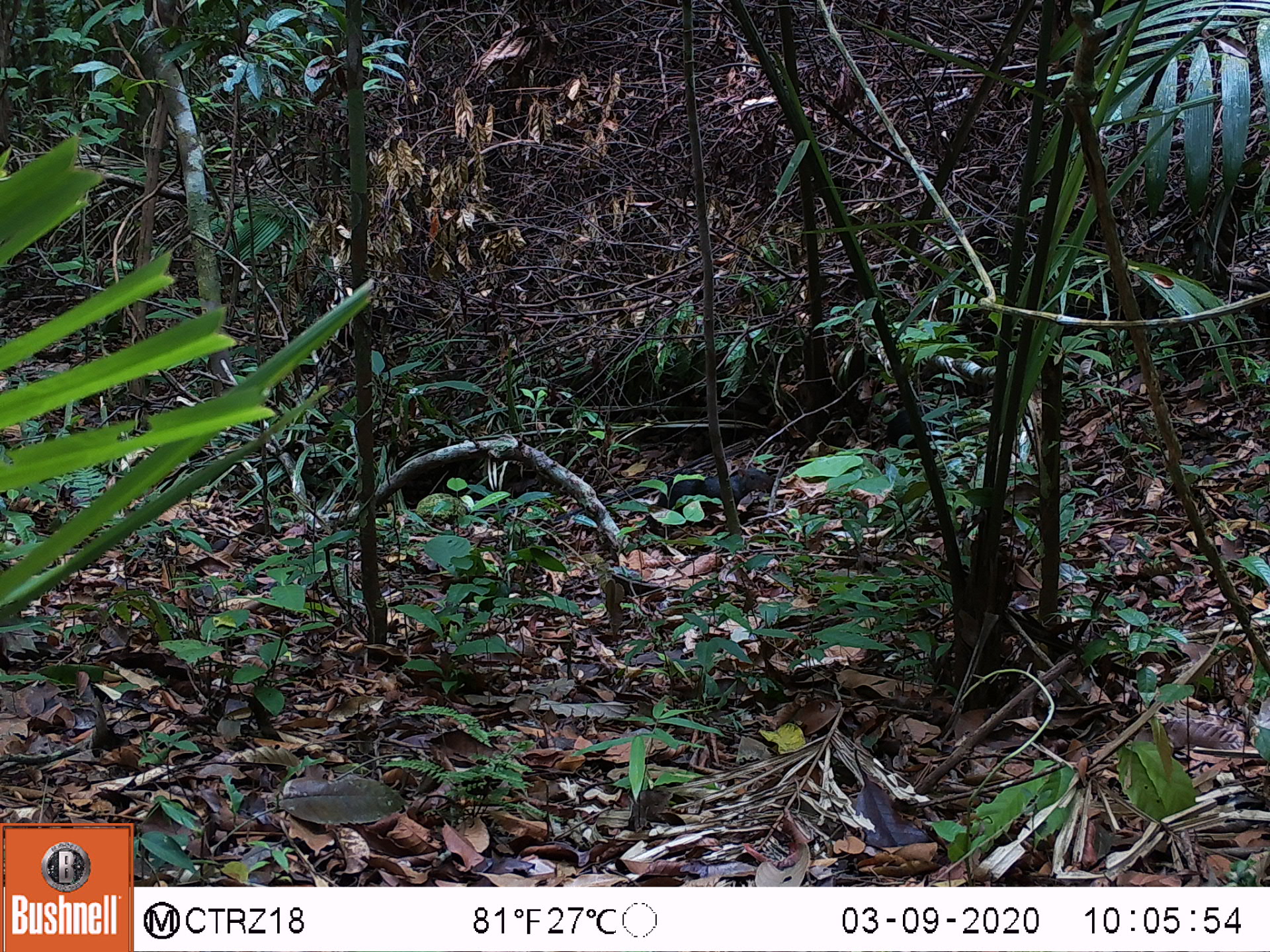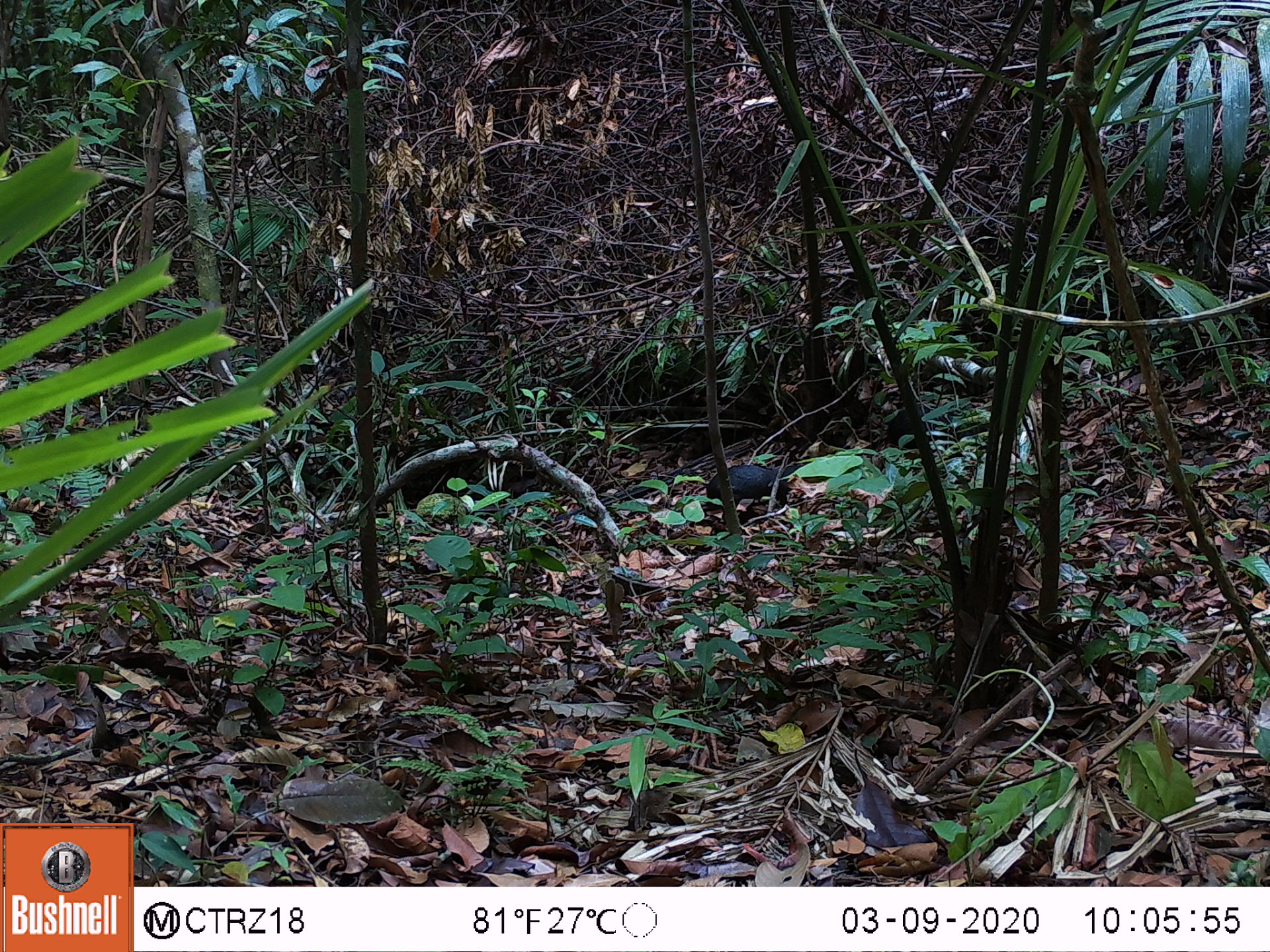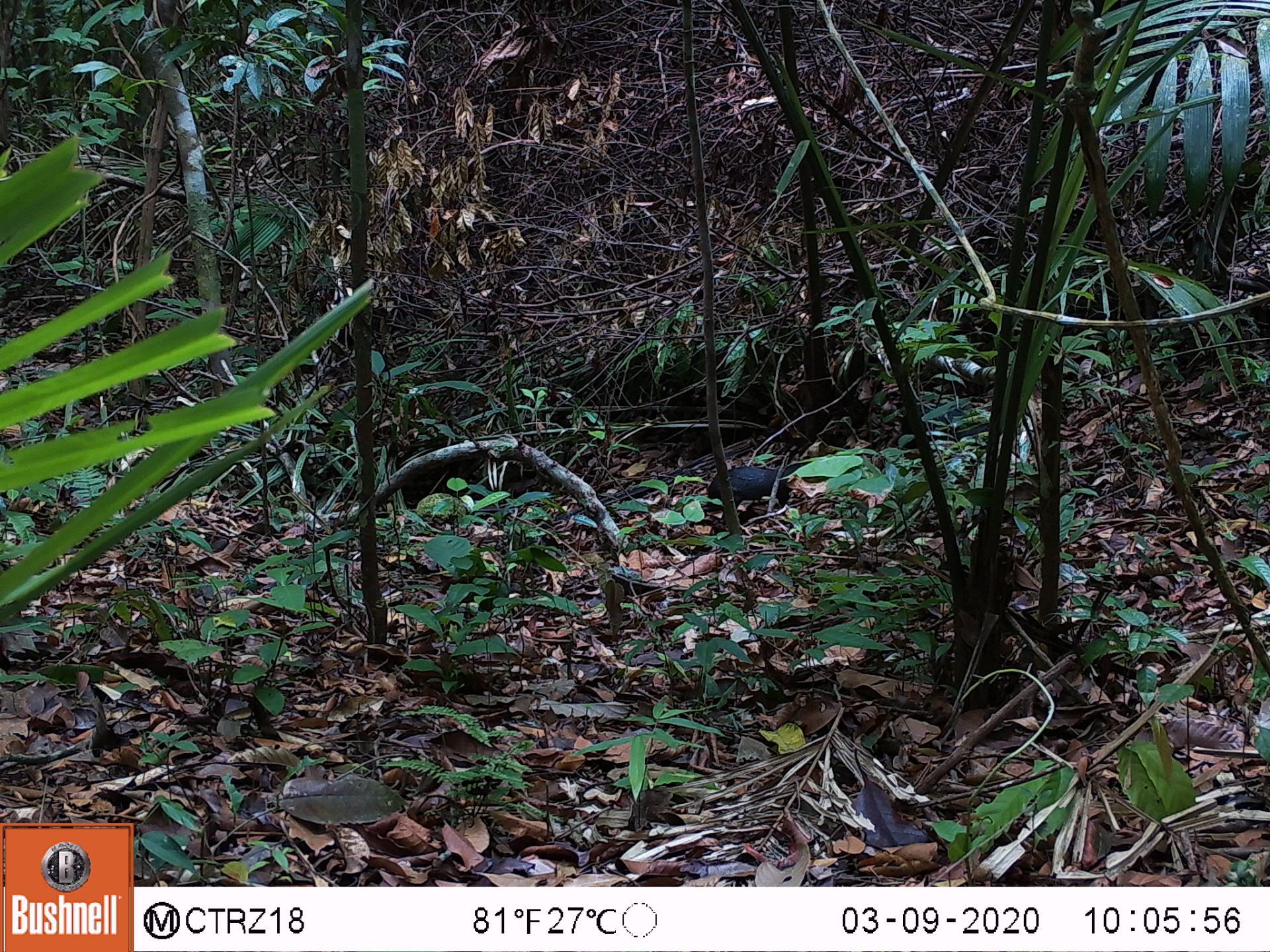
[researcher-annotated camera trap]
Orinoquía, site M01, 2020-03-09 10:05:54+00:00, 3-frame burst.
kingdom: Animalia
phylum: Chordata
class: Mammalia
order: Rodentia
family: Dasyproctidae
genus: Dasyprocta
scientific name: Dasyprocta fuliginosa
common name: black agouti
Black agouti (Dasyprocta fuliginosa).